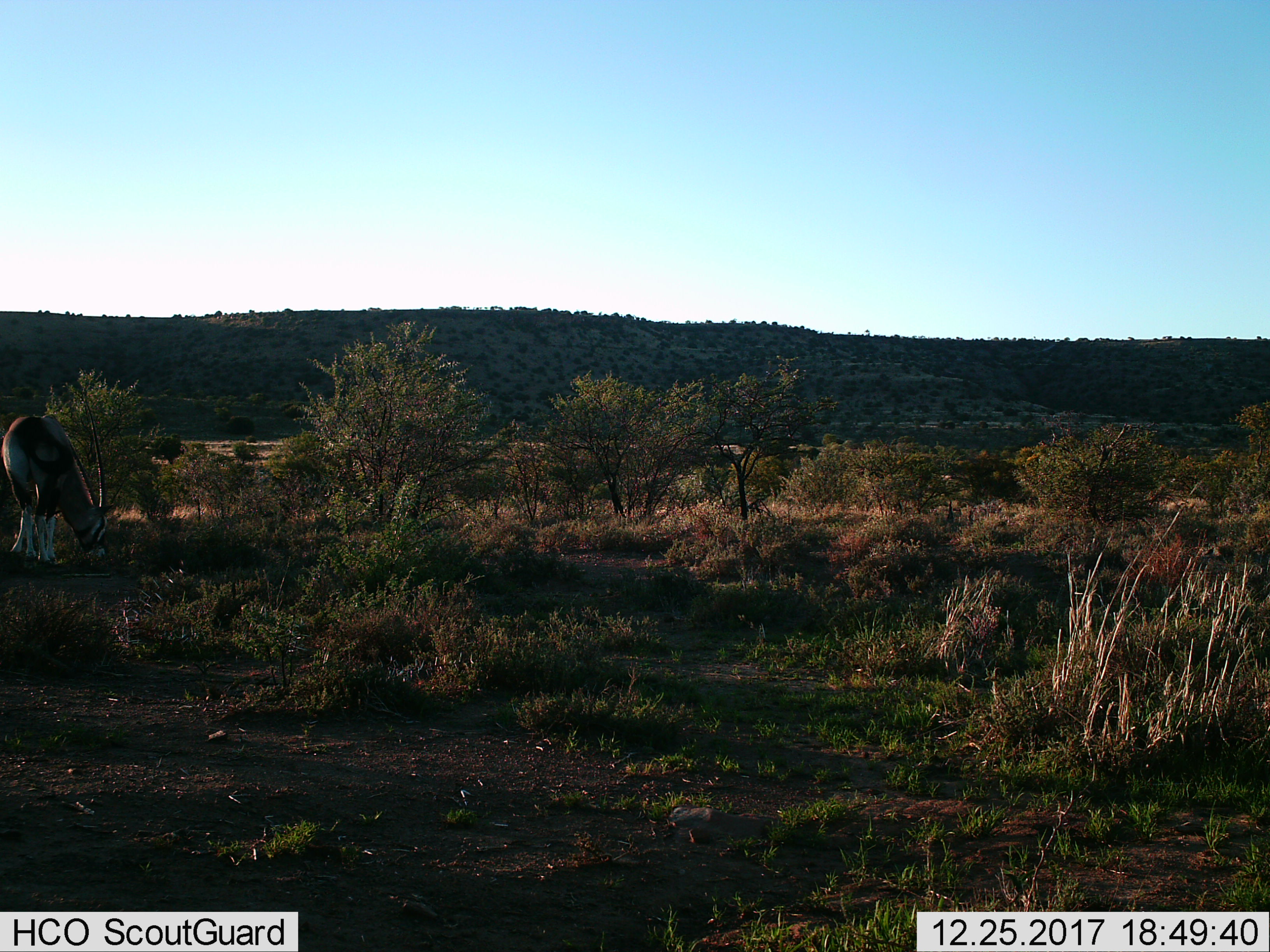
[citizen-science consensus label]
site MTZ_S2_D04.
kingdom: Animalia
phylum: Chordata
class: Mammalia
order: Artiodactyla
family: Bovidae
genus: Oryx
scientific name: Oryx gazella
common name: gemsbok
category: oryx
Oryx (gemsbok) (Oryx gazella), count 1. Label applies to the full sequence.